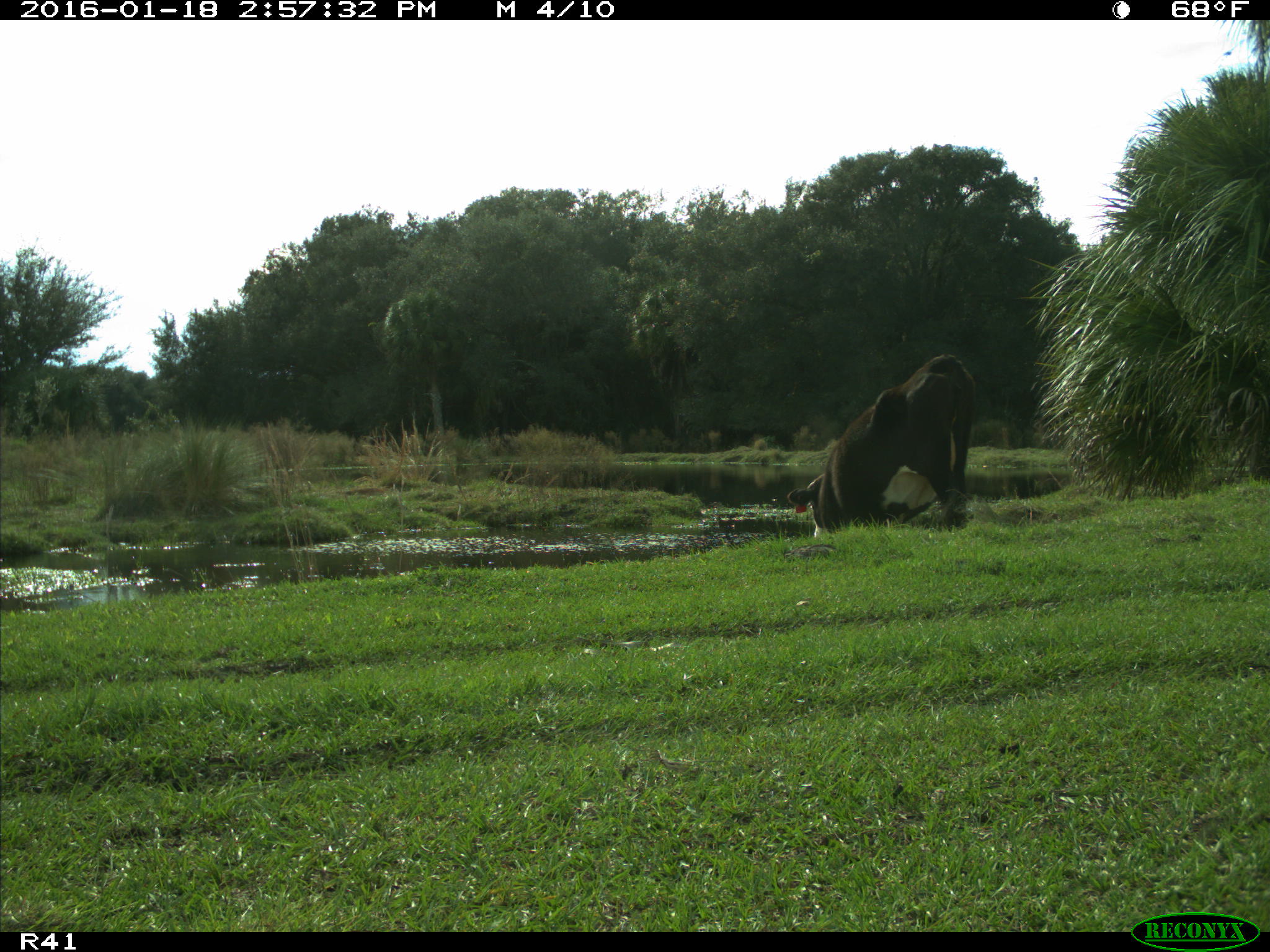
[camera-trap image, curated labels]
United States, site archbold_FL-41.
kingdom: Animalia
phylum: Chordata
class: Mammalia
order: Artiodactyla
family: Bovidae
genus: Bos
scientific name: Bos taurus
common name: domestic cow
Bos taurus (domestic cow).